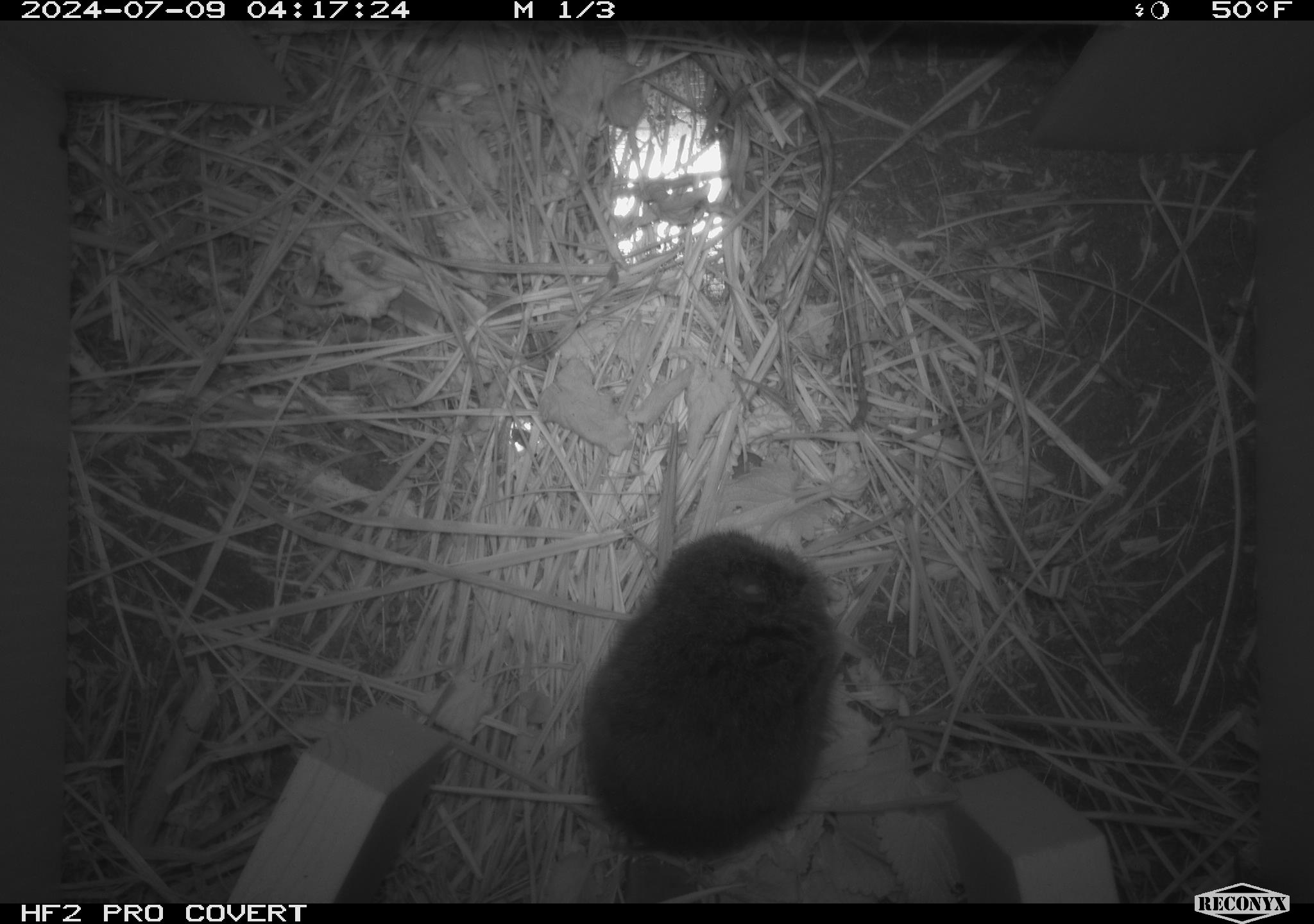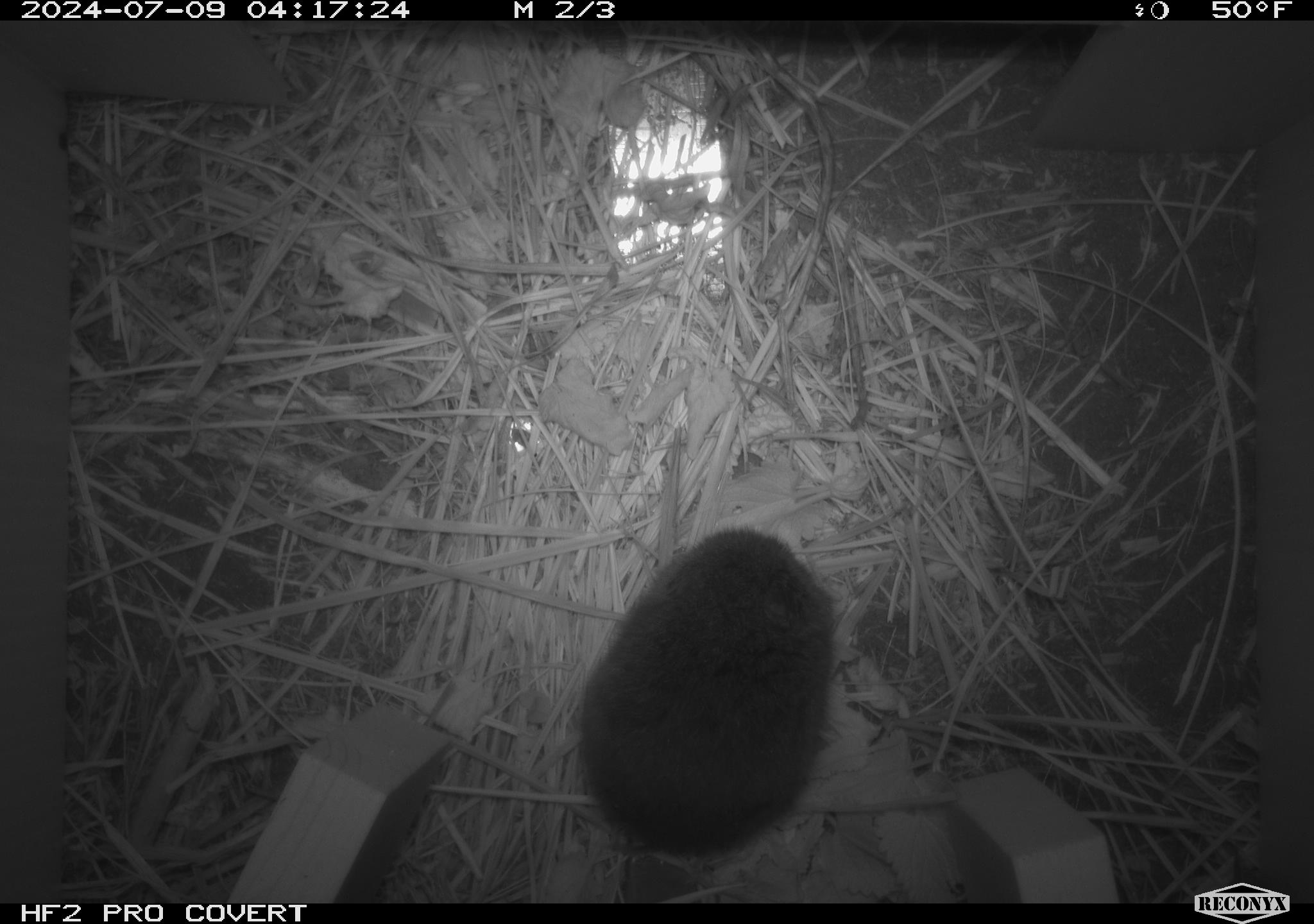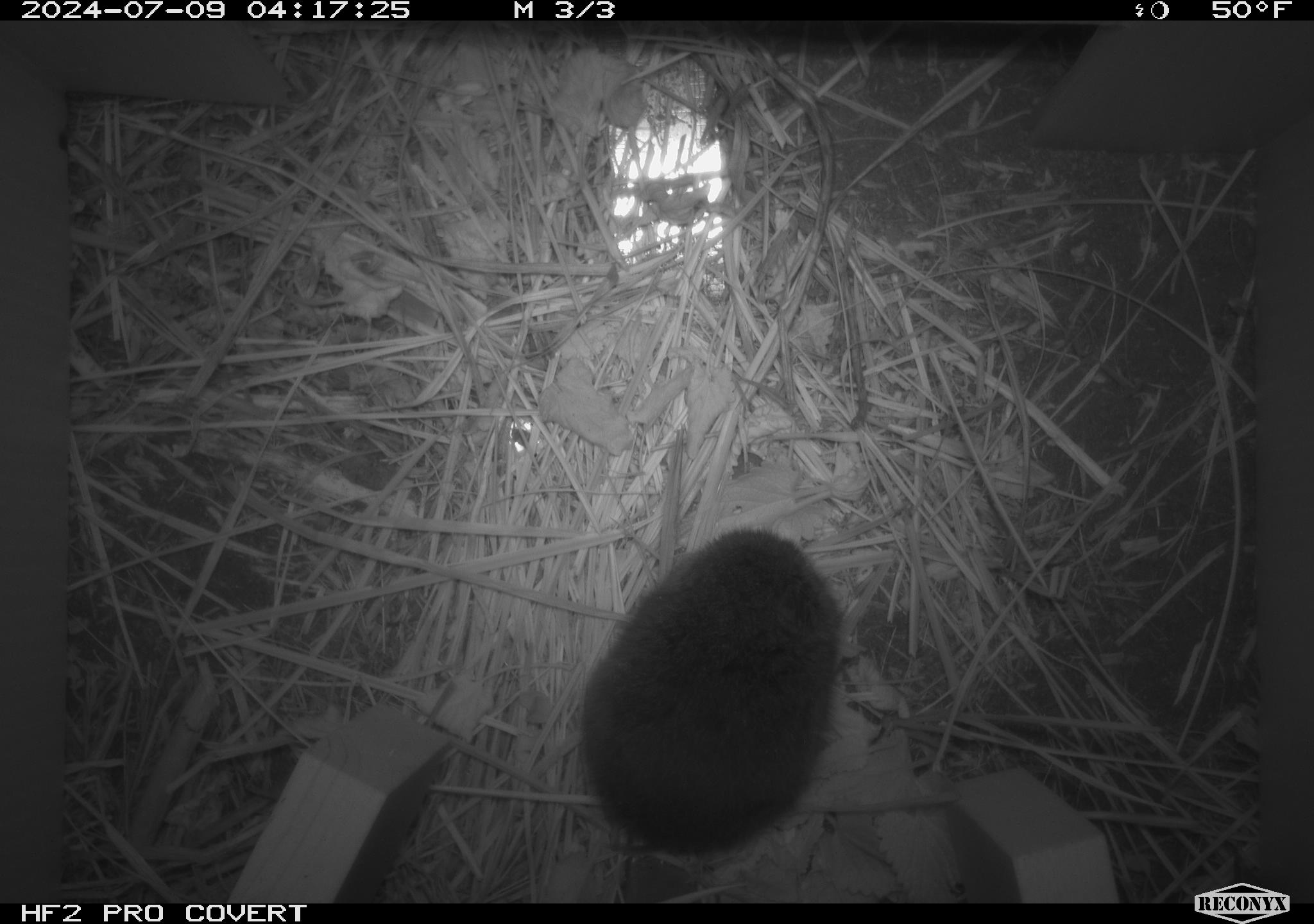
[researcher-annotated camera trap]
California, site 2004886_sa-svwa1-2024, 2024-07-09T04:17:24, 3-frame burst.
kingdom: Animalia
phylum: Chordata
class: Mammalia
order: Rodentia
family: Cricetidae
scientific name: Arvicolinae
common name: voles, lemmings, and muskrats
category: arvicolinae subfamily